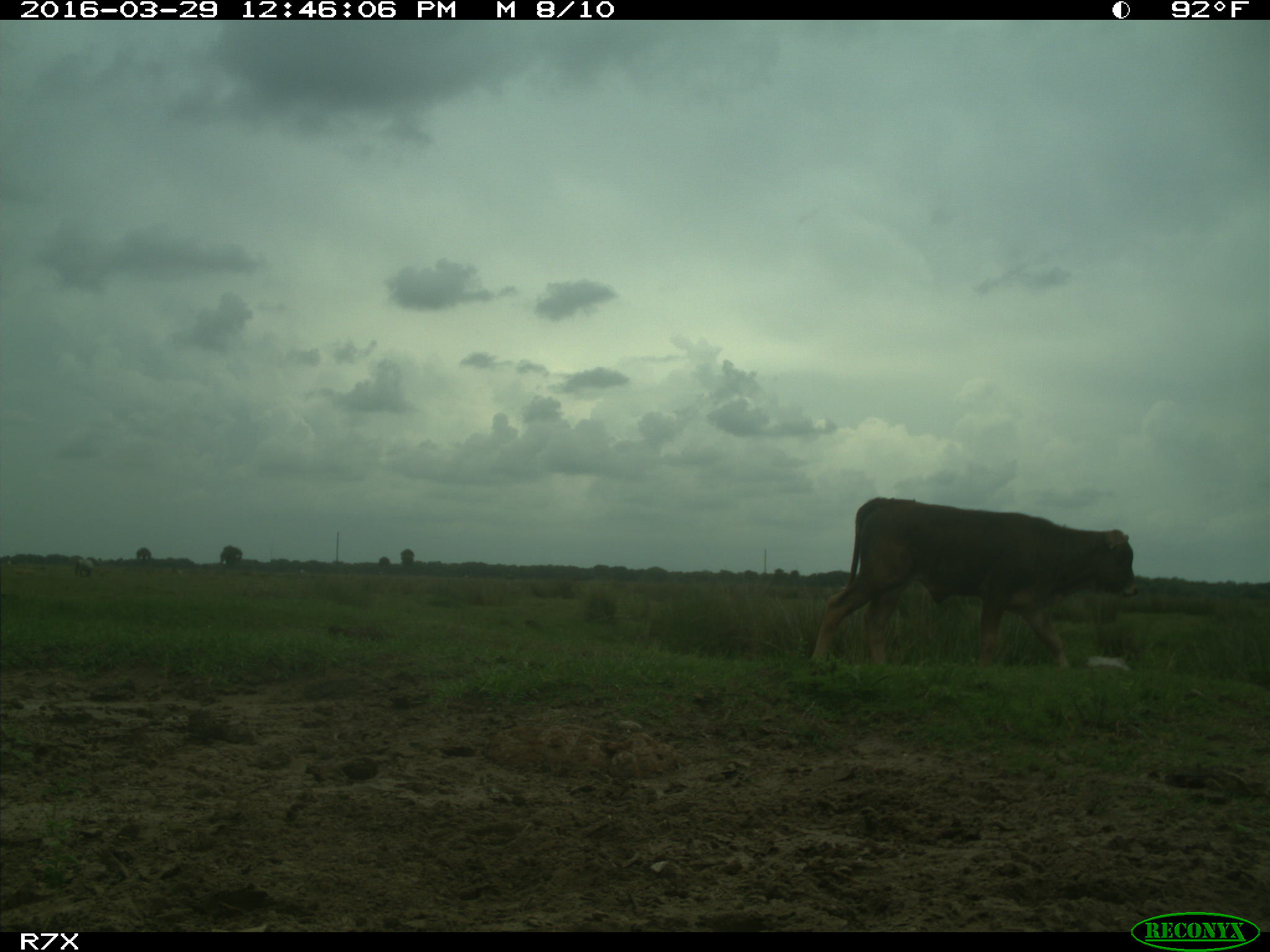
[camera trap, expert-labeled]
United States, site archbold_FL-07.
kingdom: Animalia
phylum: Chordata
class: Mammalia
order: Artiodactyla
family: Bovidae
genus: Bos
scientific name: Bos taurus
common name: domestic cow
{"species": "Bos taurus (domestic cow)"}